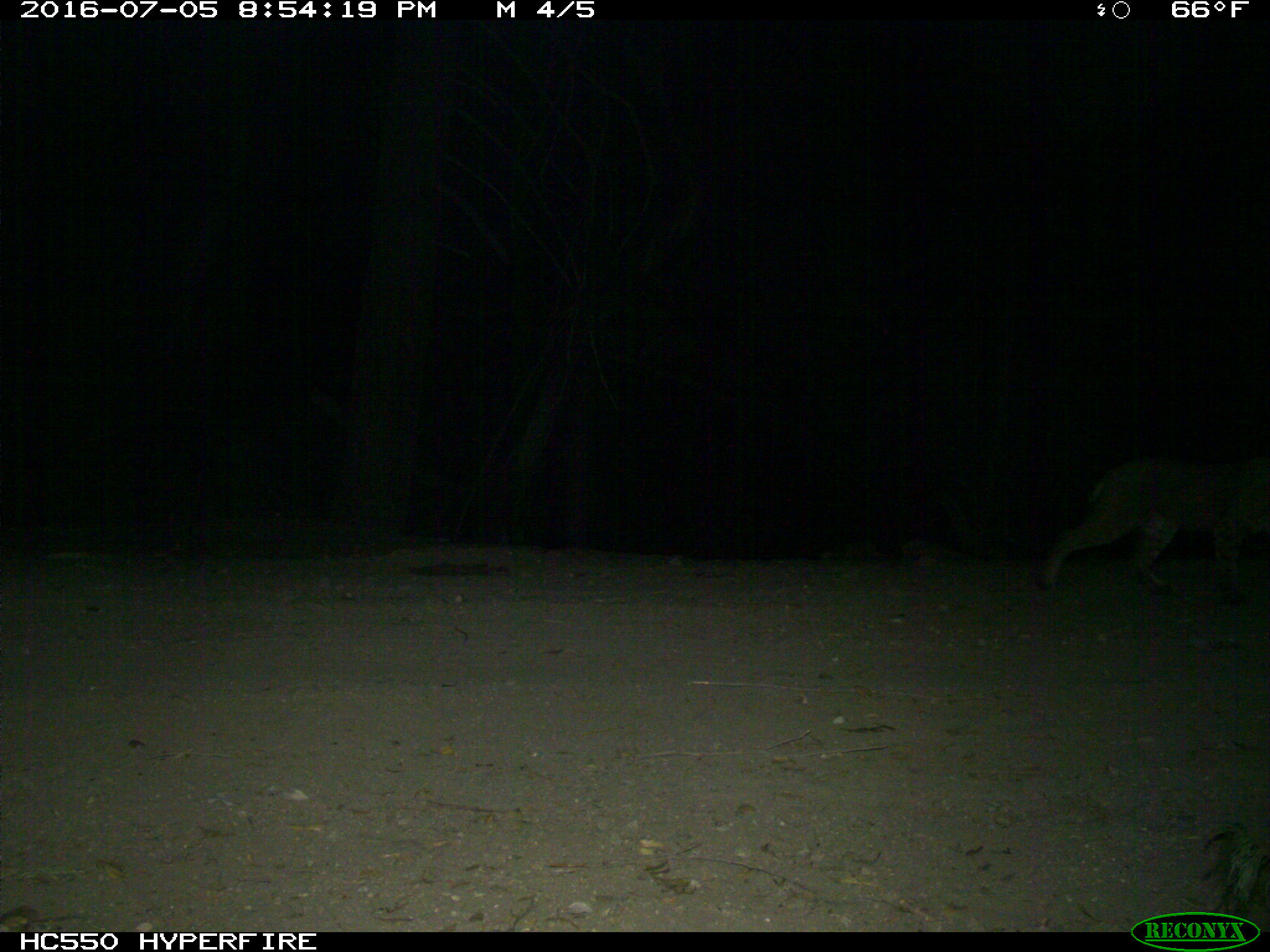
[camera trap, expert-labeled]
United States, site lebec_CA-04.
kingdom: Animalia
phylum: Chordata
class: Mammalia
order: Carnivora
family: Felidae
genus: Lynx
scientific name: Lynx rufus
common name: bobcat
Lynx rufus (bobcat).